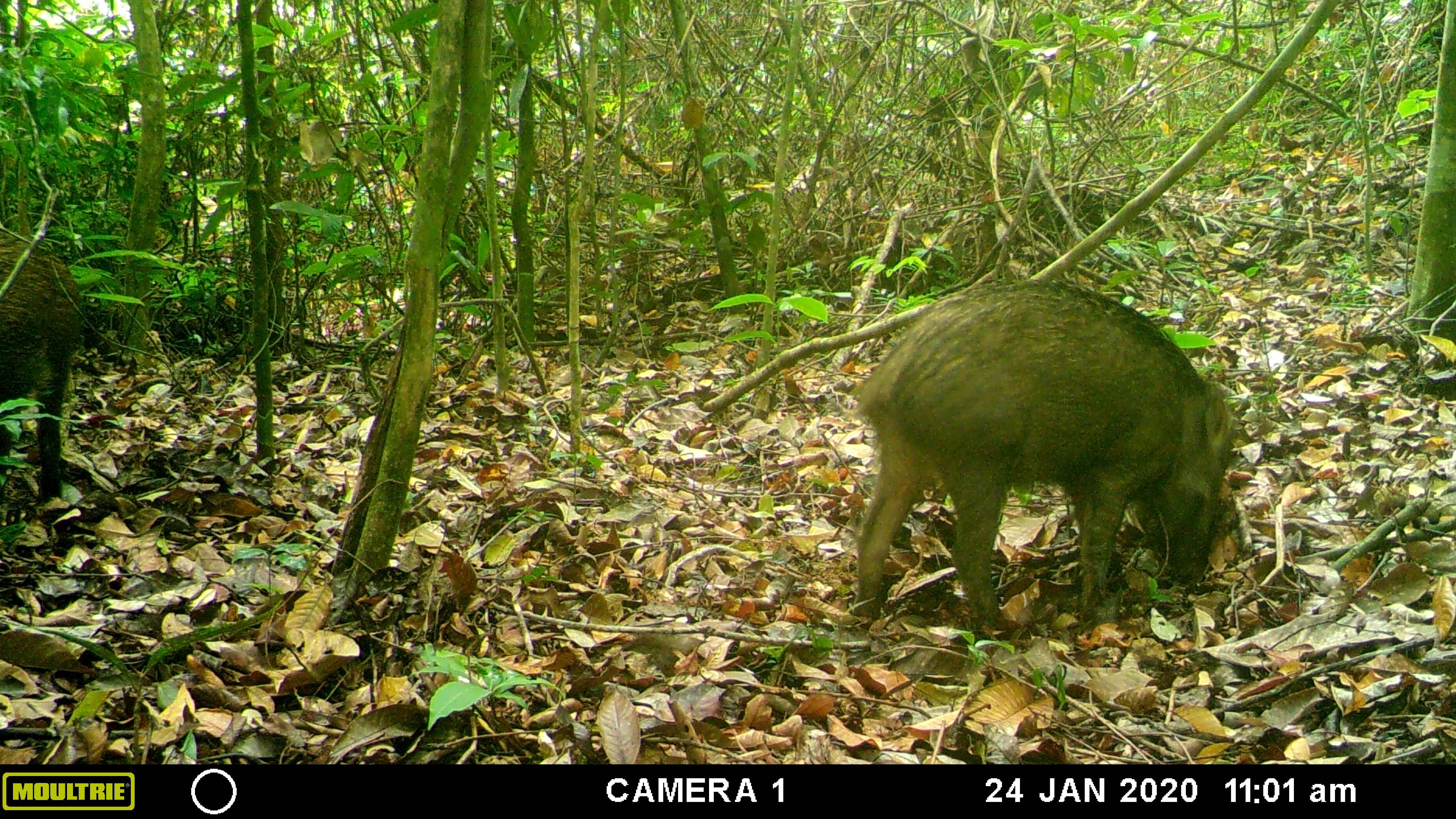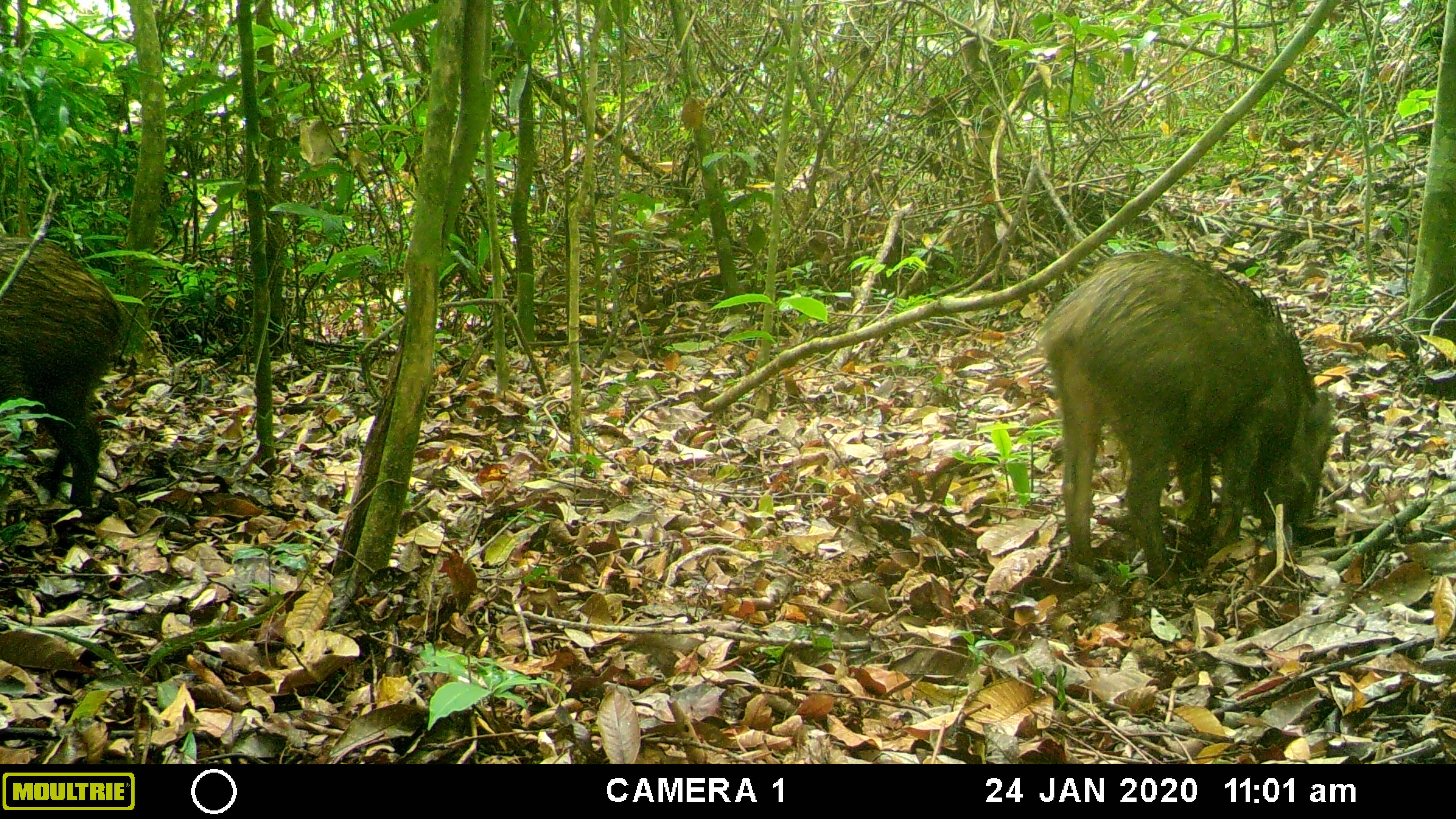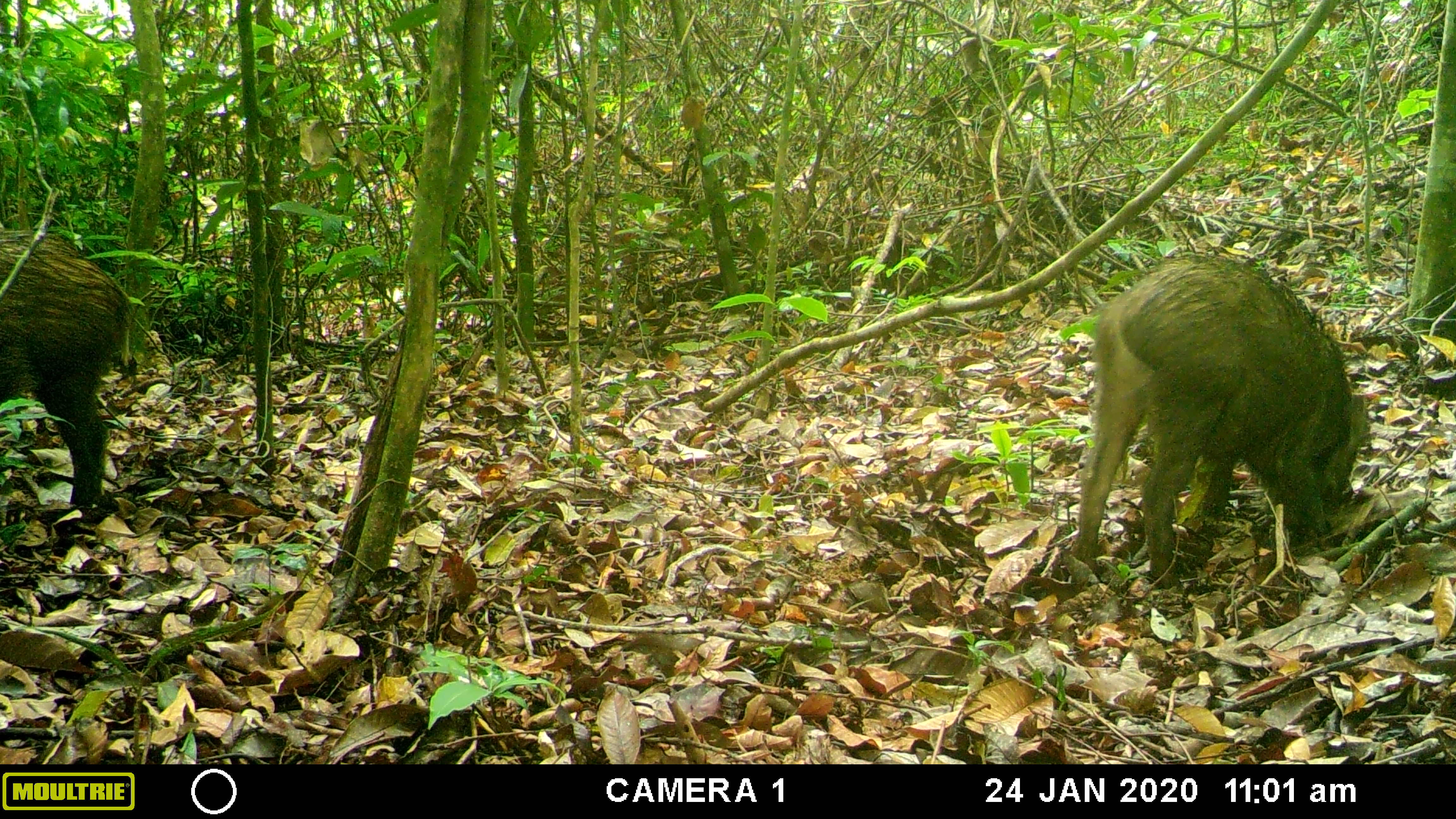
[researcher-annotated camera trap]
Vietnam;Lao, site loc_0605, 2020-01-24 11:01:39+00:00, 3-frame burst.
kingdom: Animalia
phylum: Chordata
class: Mammalia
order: Artiodactyla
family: Suidae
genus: Sus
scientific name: Sus scrofa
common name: eurasian wild pig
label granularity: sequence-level